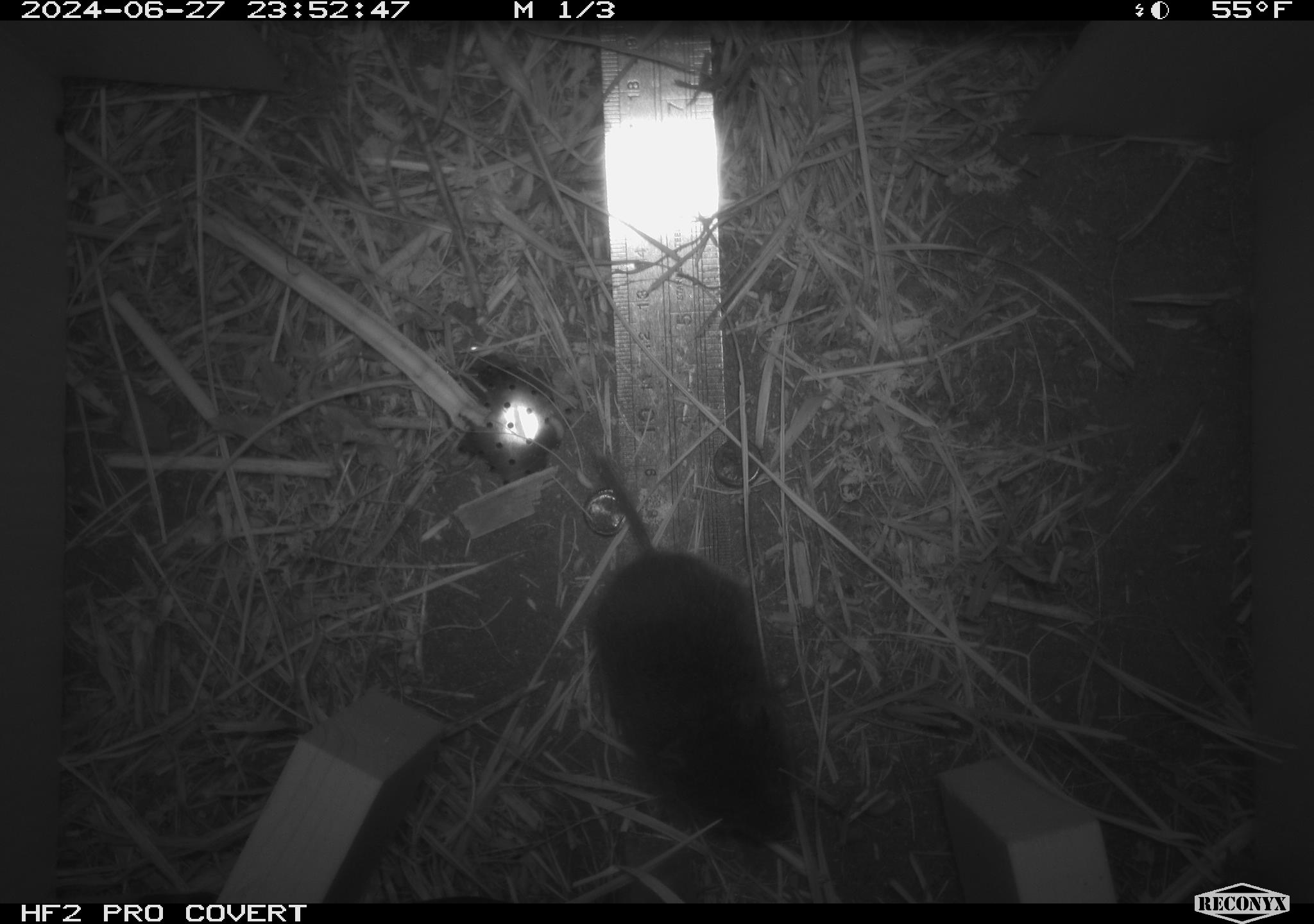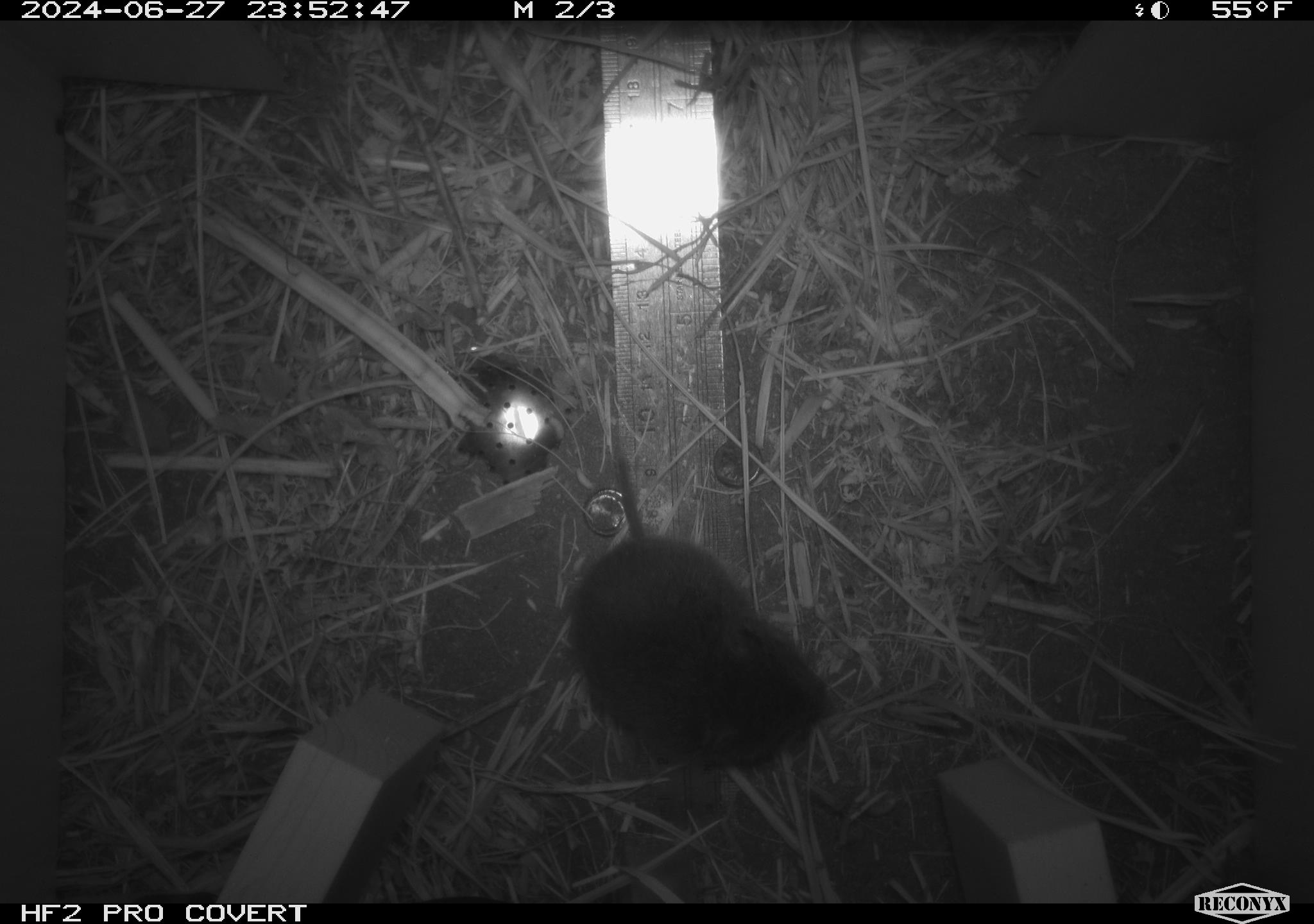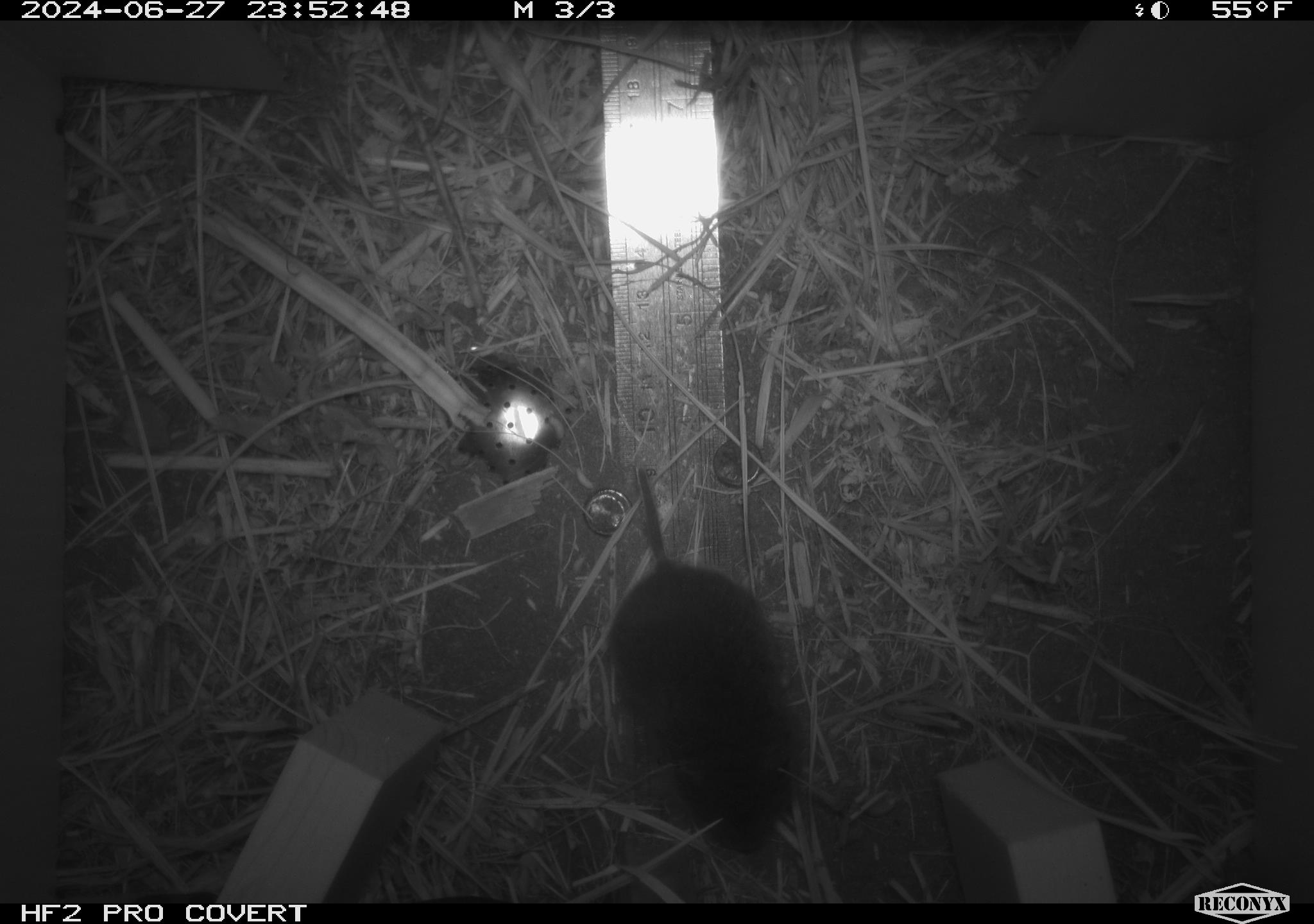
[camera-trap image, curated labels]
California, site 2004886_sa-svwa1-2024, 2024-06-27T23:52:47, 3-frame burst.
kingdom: Animalia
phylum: Chordata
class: Mammalia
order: Rodentia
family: Cricetidae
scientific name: Arvicolinae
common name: voles, lemmings, and muskrats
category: arvicolinae subfamily